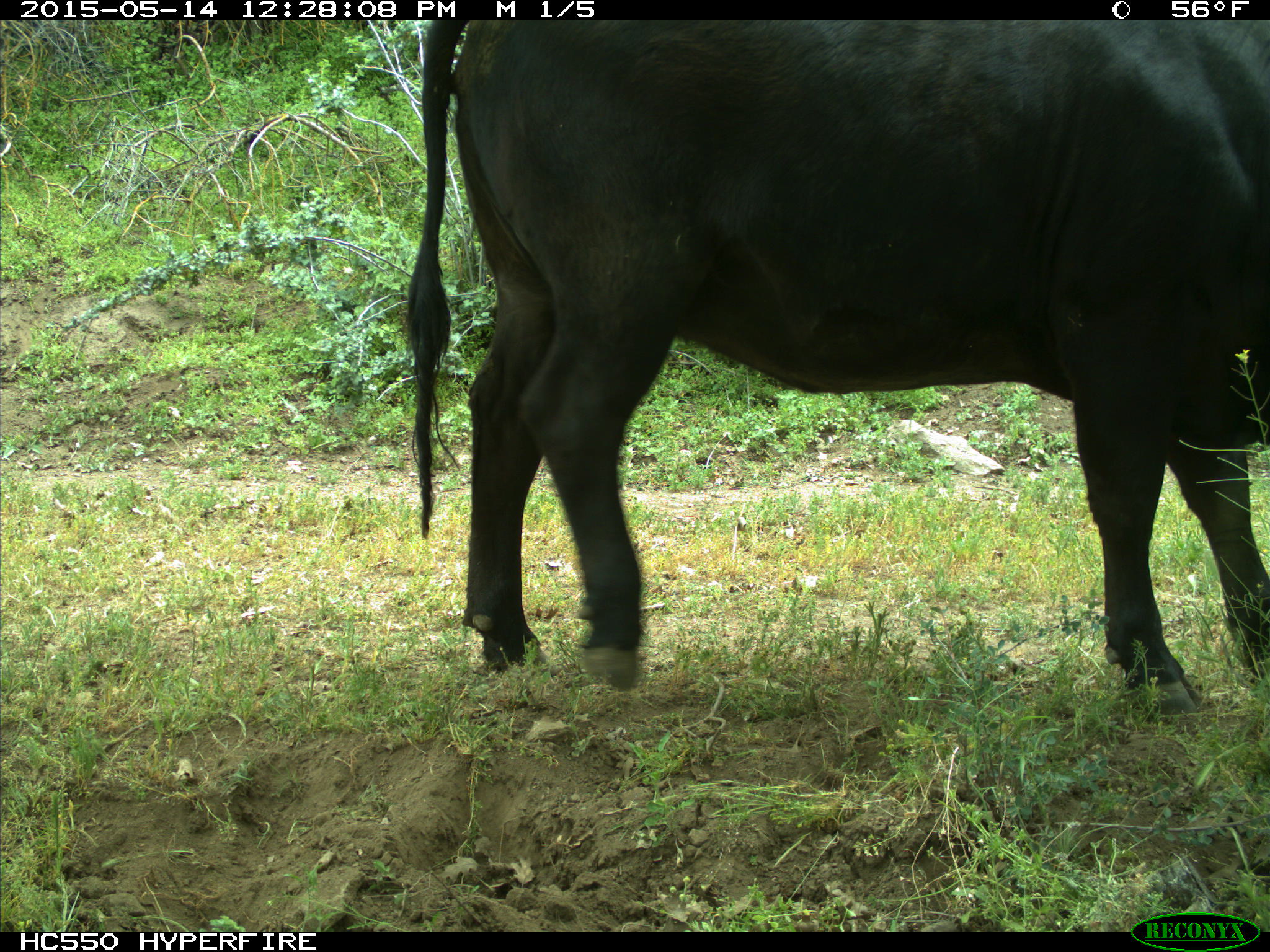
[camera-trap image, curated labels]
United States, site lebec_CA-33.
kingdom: Animalia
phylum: Chordata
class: Mammalia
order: Artiodactyla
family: Bovidae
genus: Bos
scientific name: Bos taurus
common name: domestic cow